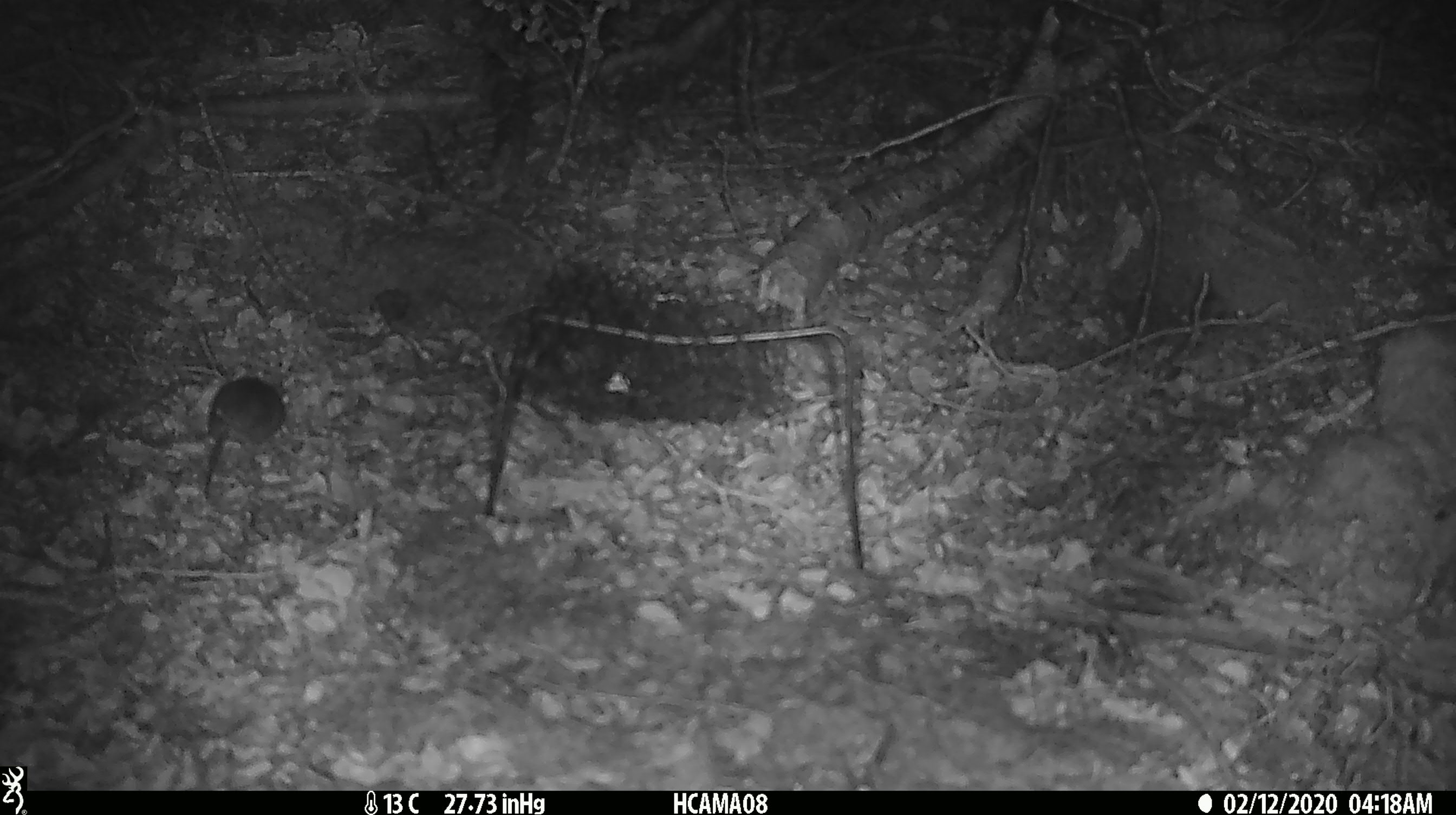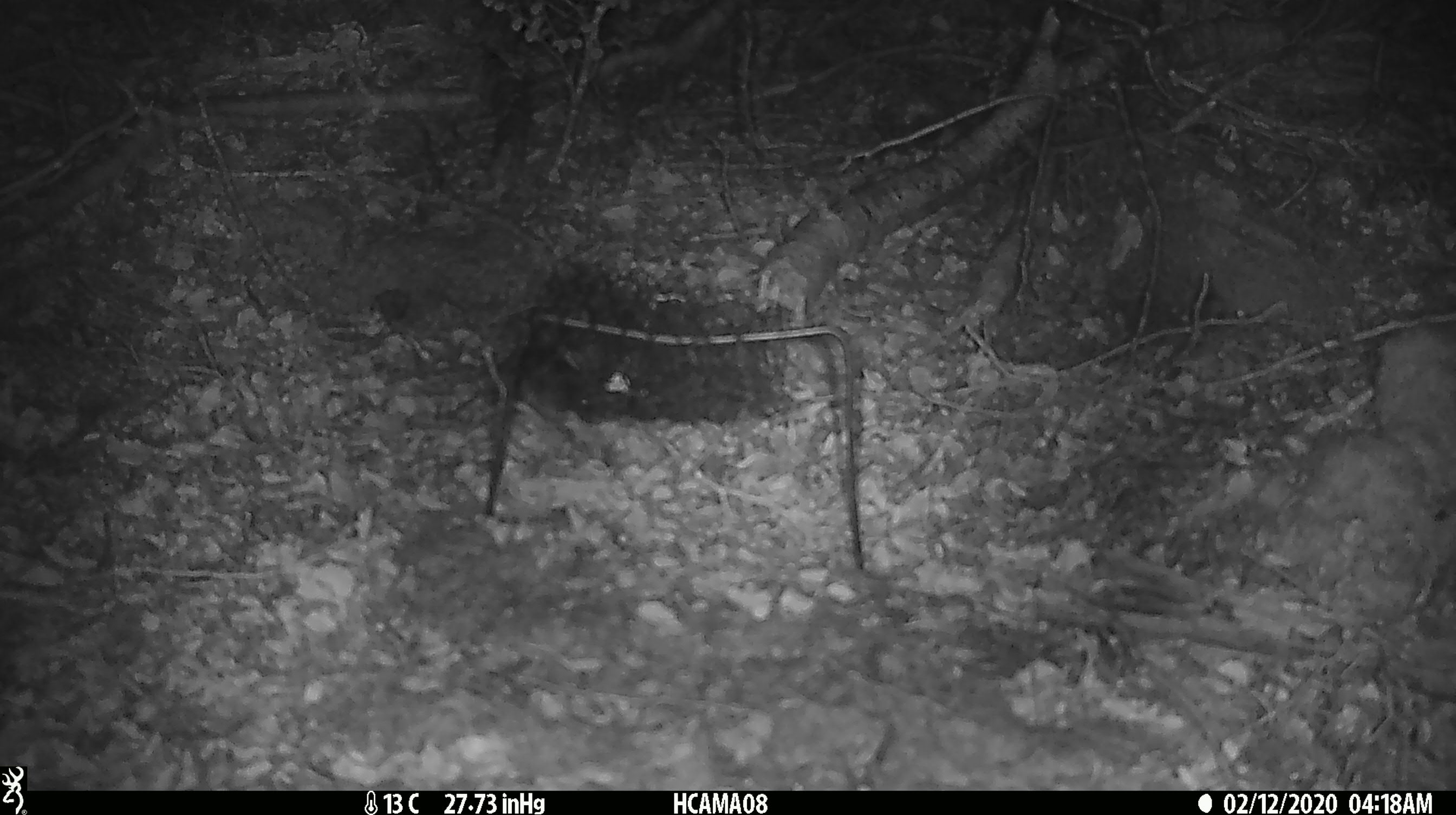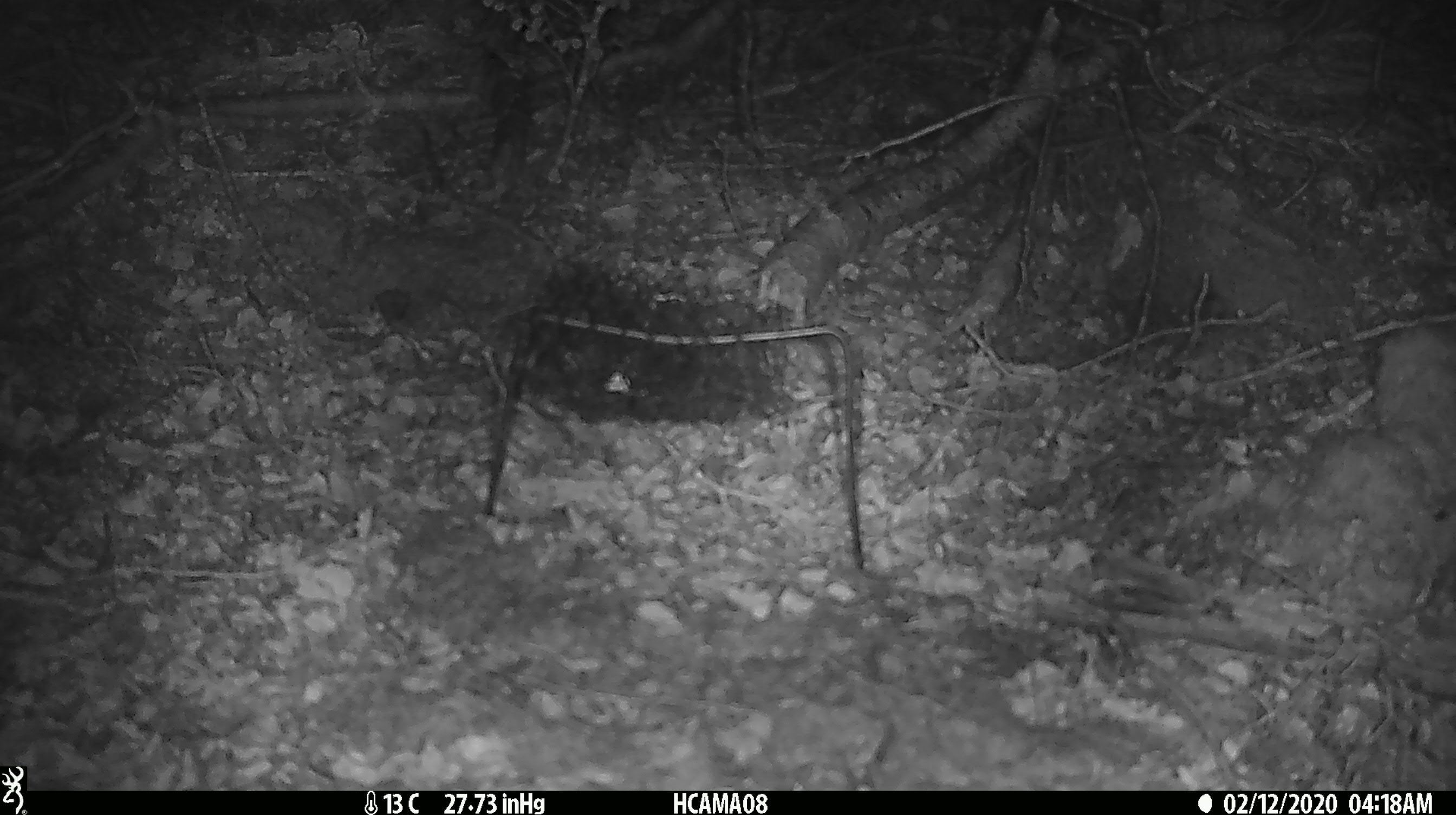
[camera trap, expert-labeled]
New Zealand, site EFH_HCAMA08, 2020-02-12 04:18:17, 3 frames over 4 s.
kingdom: Animalia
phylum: Chordata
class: Mammalia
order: Rodentia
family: Muridae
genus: Mus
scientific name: Mus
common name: mouse